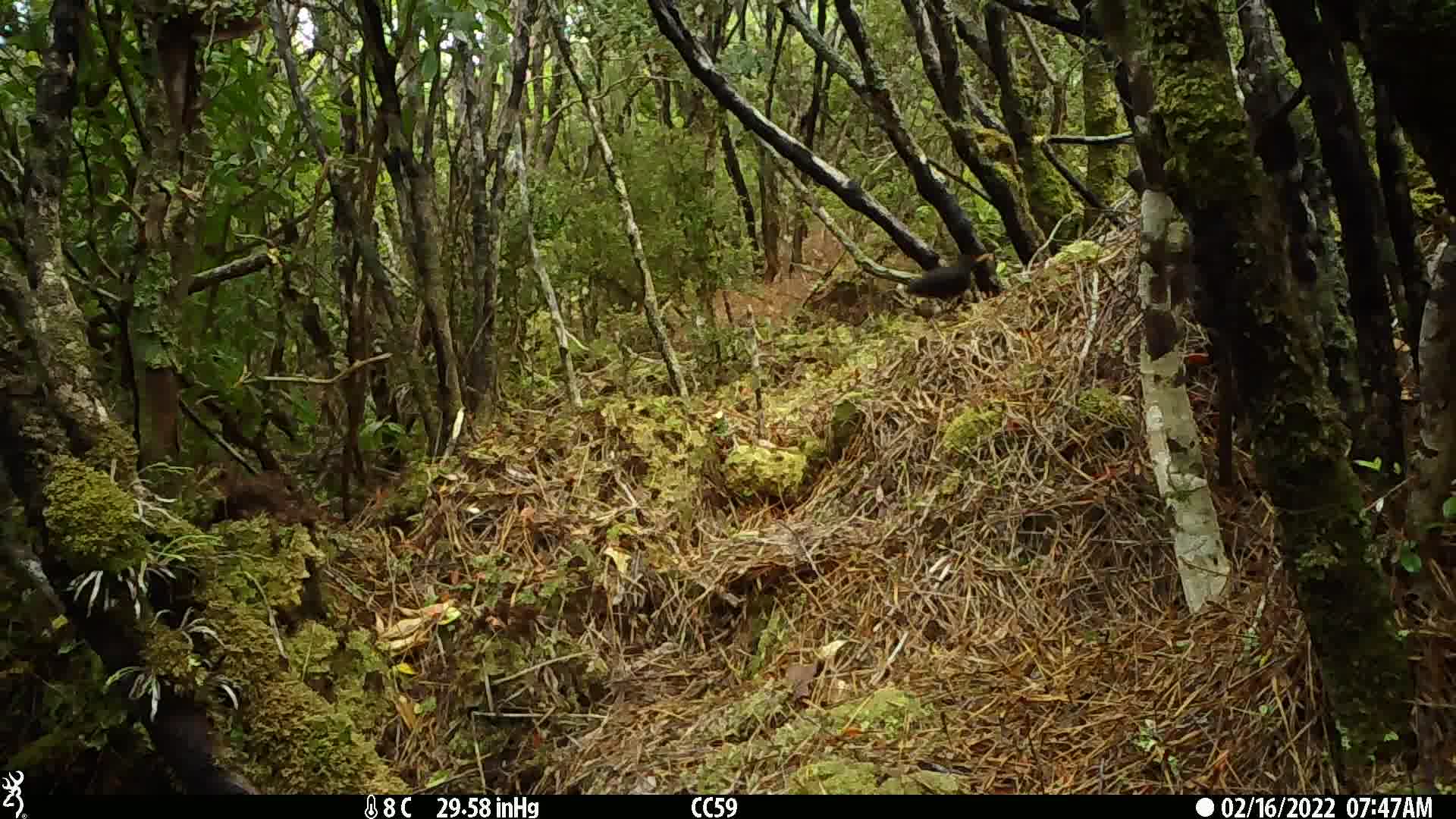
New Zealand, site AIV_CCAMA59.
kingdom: Animalia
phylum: Chordata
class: Aves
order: Passeriformes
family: Turdidae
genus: Turdus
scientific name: Turdus merula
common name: eurasian blackbird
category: blackbird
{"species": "blackbird (eurasian blackbird) (Turdus merula)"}